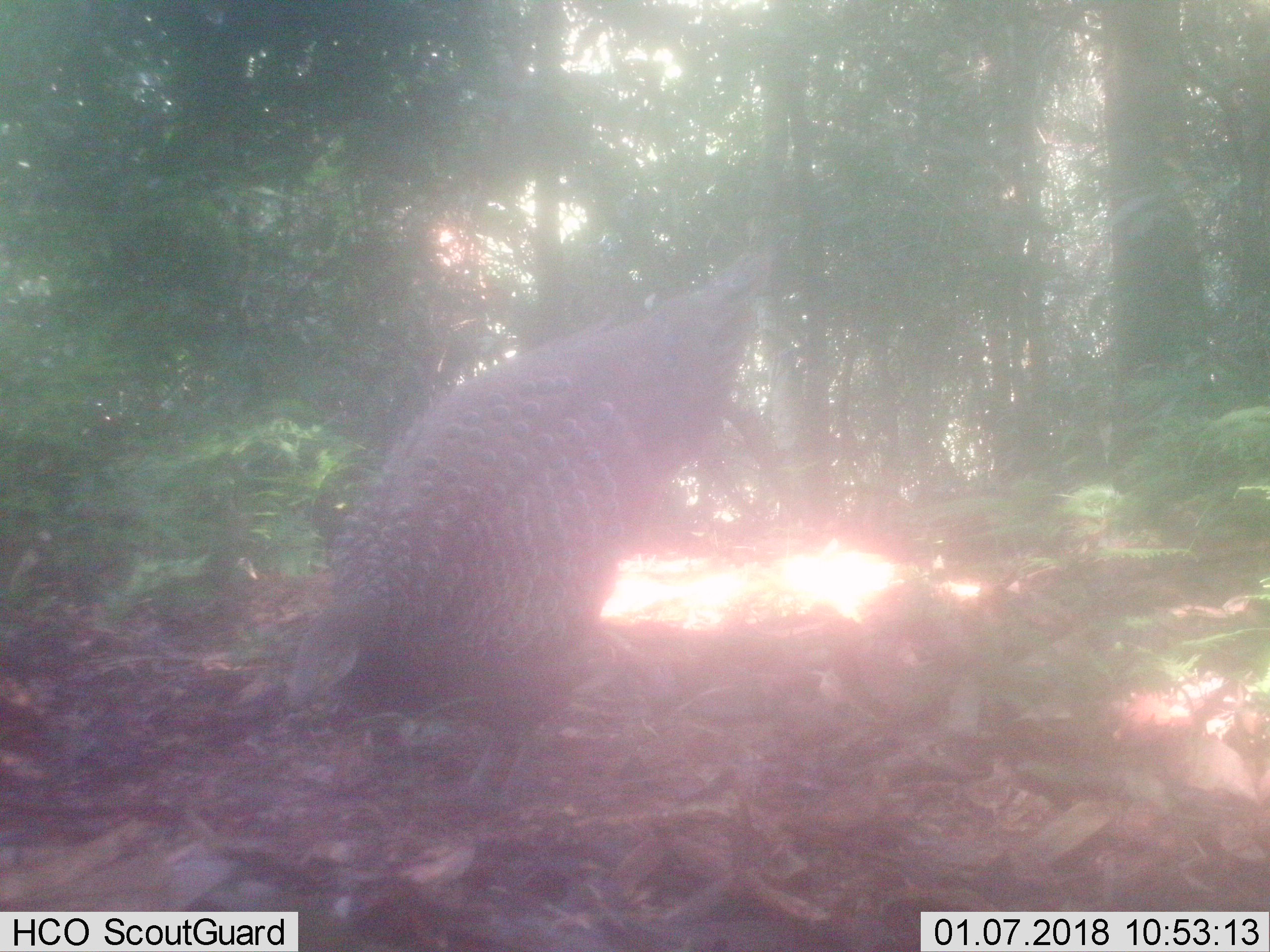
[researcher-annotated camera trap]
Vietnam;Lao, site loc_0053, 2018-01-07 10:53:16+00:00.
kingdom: Animalia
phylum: Chordata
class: Aves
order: Galliformes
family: Phasianidae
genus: Polyplectron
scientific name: Polyplectron bicalcaratum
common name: gray peacock-pheasant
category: grey peacock pheasant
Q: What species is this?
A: Grey peacock pheasant (gray peacock-pheasant) (Polyplectron bicalcaratum).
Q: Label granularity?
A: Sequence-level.